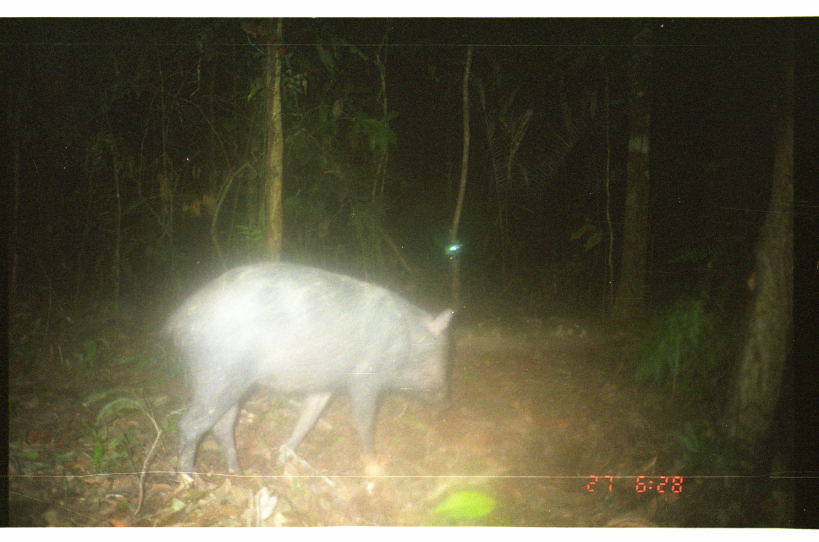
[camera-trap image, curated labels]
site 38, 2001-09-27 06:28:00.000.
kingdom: Animalia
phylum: Chordata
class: Mammalia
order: Artiodactyla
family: Tayassuidae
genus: Tayassu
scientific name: Tayassu pecari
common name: white-lipped peccary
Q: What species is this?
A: Tayassu pecari (white-lipped peccary).